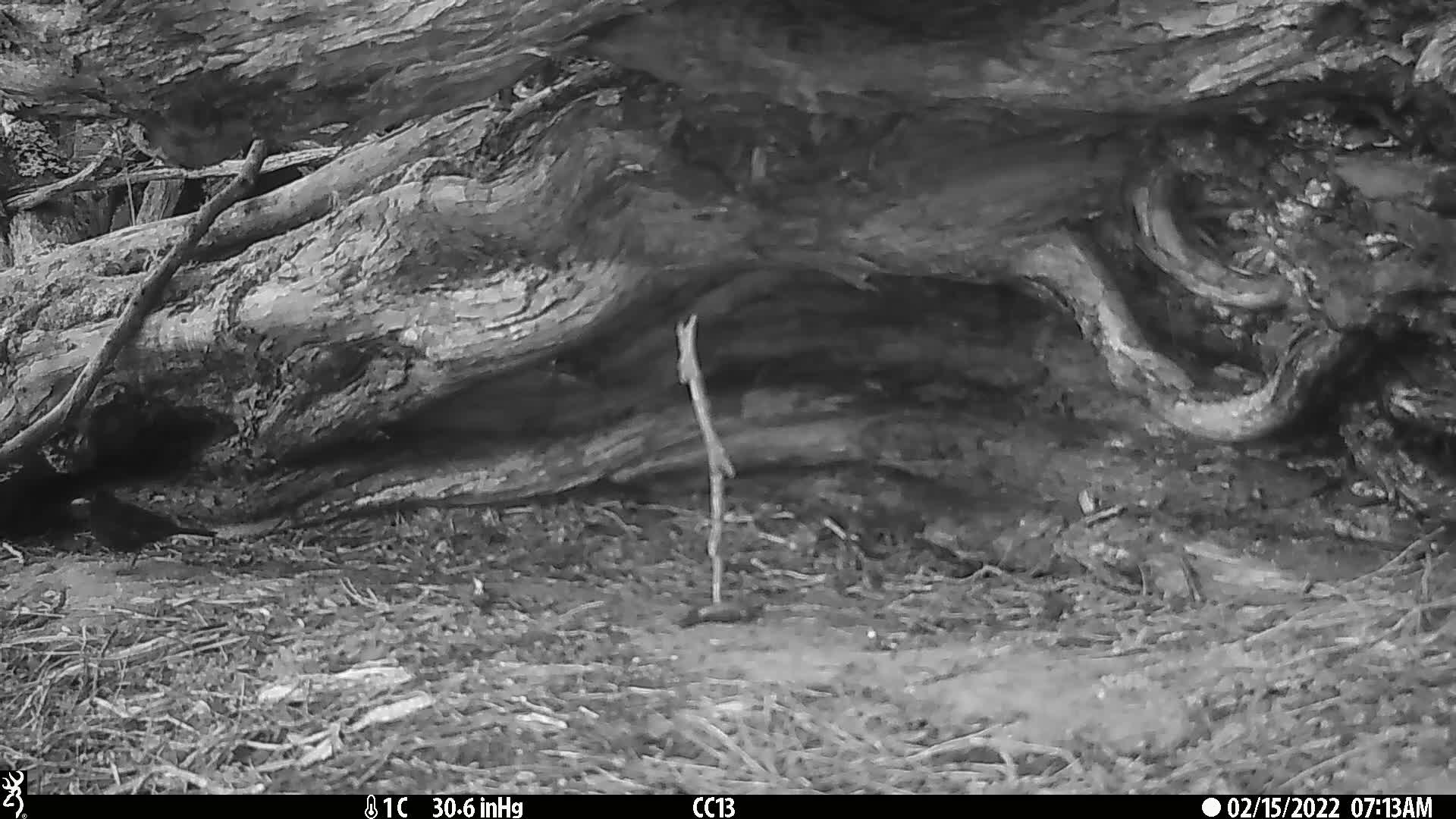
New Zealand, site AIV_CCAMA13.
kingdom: Animalia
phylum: Chordata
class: Aves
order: Passeriformes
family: Turdidae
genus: Turdus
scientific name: Turdus merula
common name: eurasian blackbird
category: blackbird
Blackbird (eurasian blackbird) (Turdus merula).